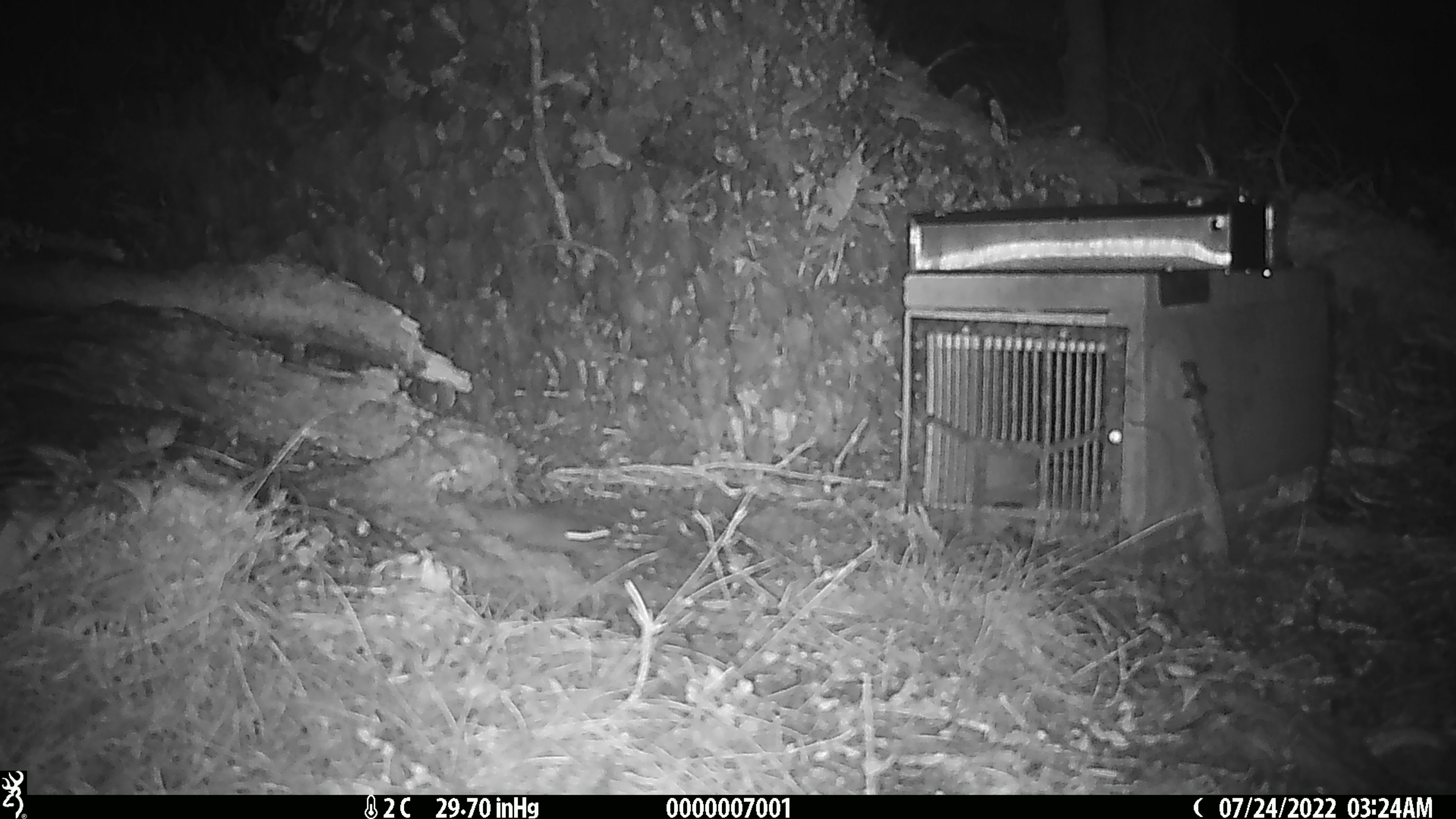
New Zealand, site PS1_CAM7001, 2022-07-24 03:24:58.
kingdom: Animalia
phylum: Chordata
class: Mammalia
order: Rodentia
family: Muridae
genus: Mus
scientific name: Mus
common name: mouse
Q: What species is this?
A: Mouse (Mus).